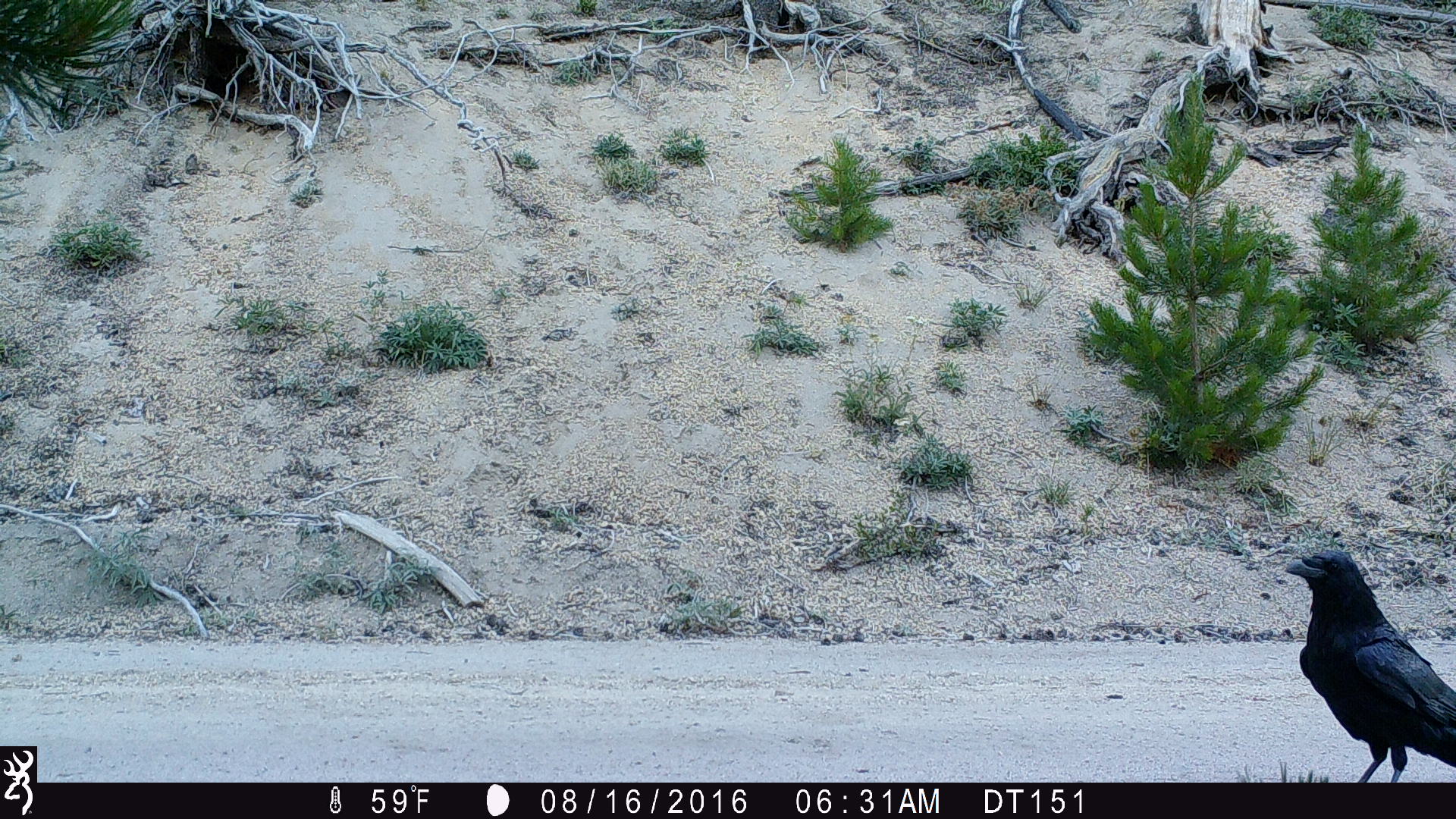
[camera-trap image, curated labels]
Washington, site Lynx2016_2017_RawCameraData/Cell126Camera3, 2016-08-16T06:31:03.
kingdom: Animalia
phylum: Chordata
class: Aves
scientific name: Aves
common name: birds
Aves (birds). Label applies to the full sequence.